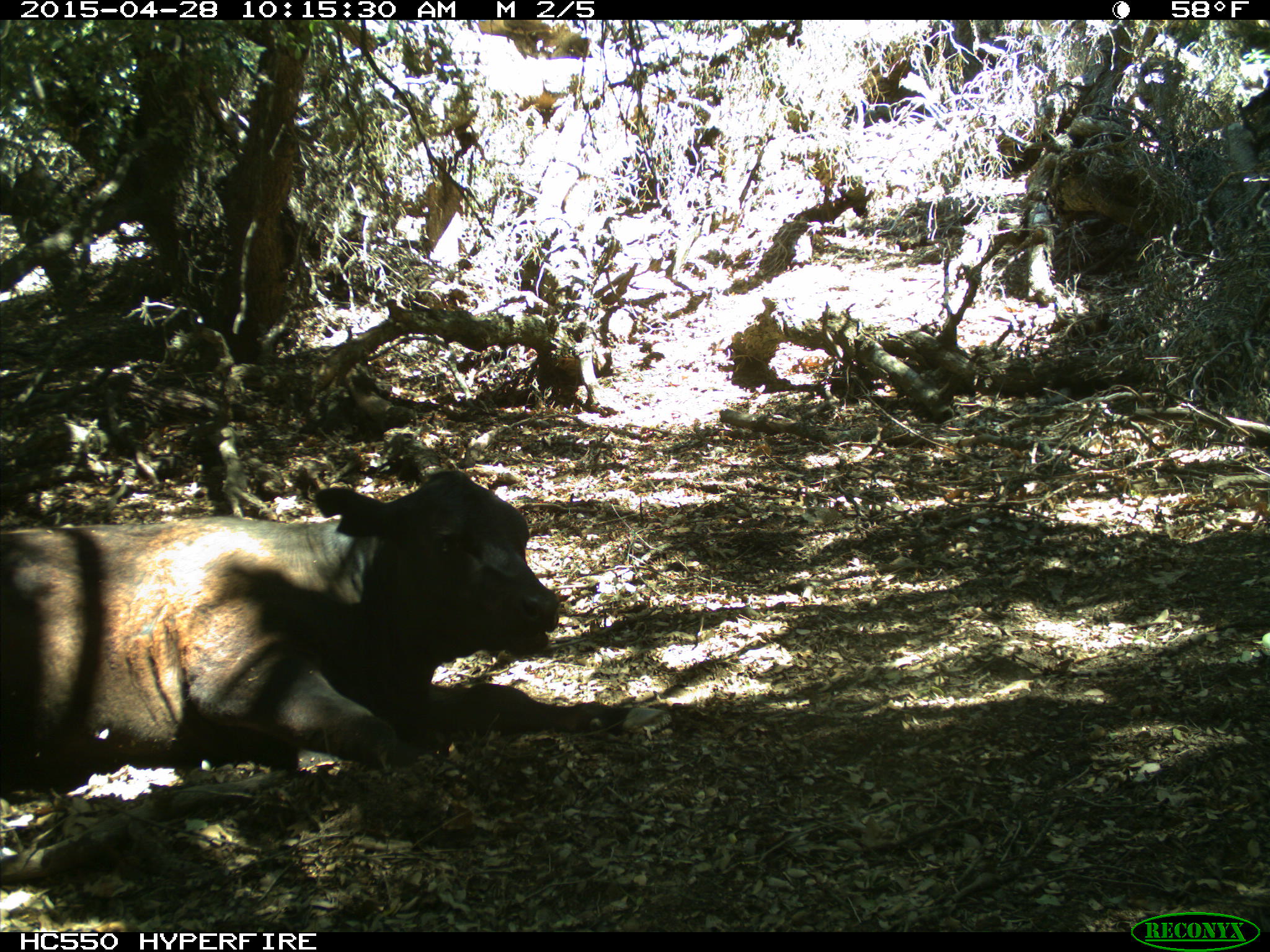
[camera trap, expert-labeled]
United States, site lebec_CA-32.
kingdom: Animalia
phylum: Chordata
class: Mammalia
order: Artiodactyla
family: Bovidae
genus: Bos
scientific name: Bos taurus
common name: domestic cow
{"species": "Bos taurus (domestic cow)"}